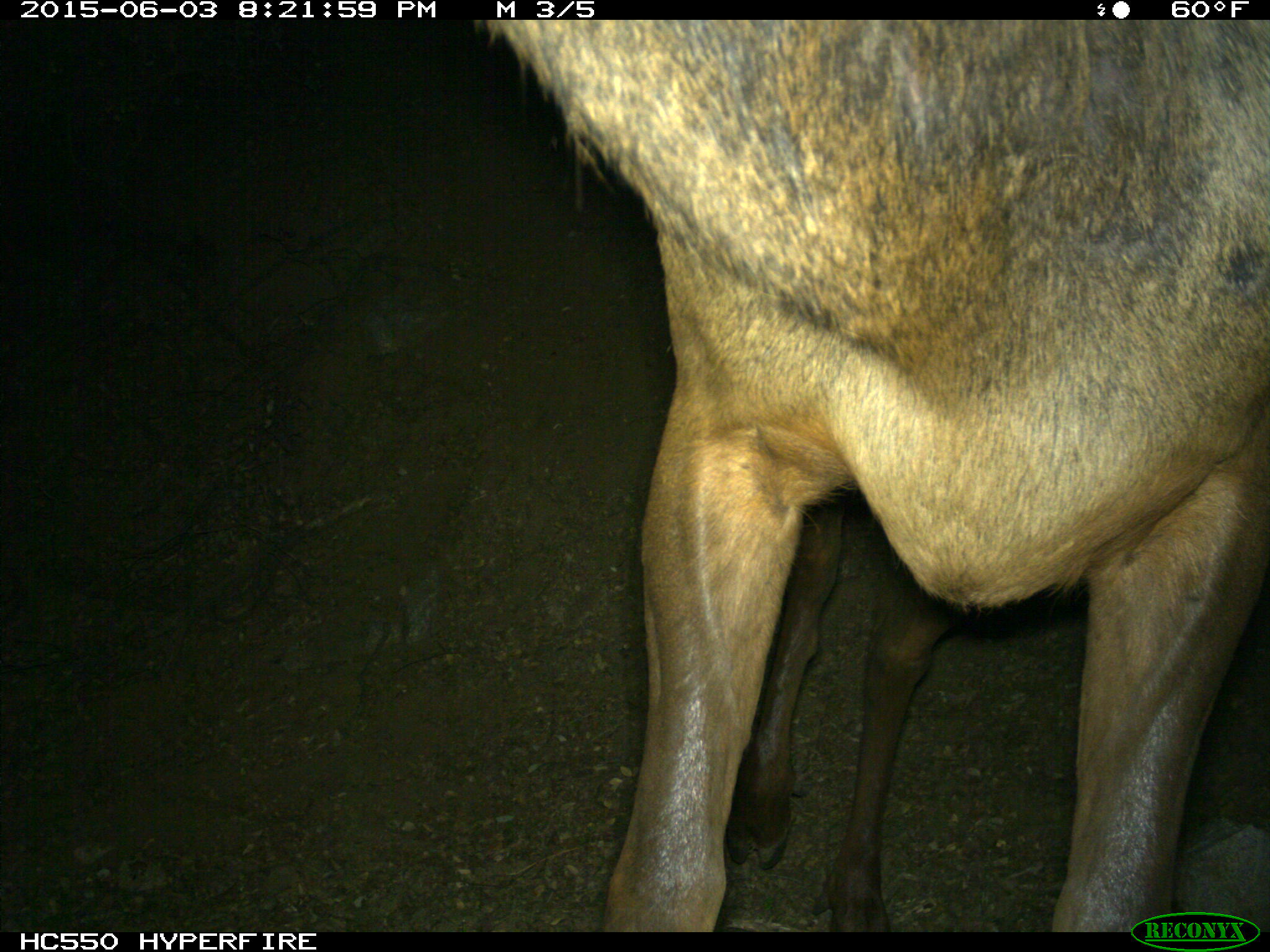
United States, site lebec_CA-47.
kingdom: Animalia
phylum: Chordata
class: Mammalia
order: Artiodactyla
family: Cervidae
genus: Cervus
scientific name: Cervus canadensis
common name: elk